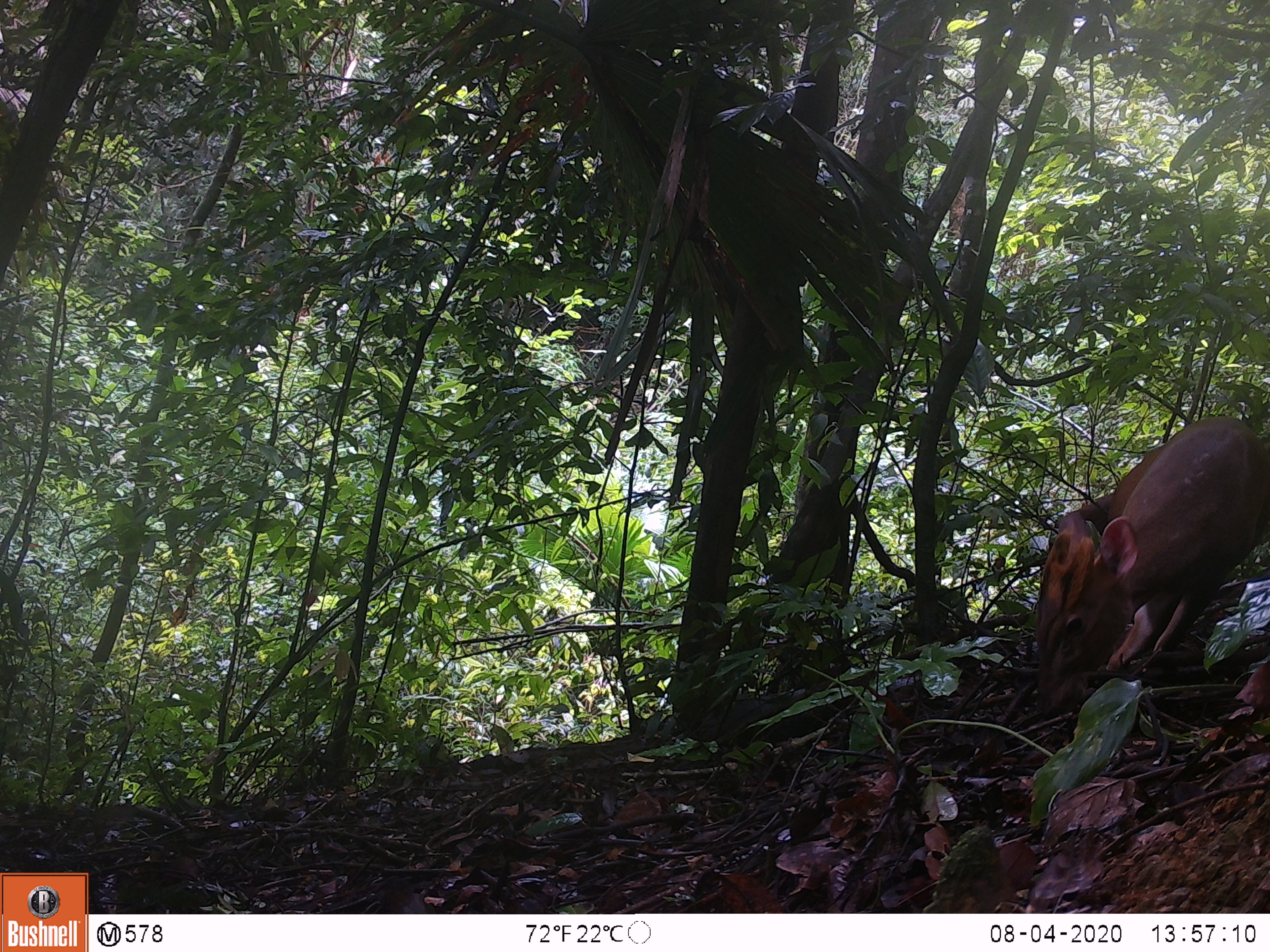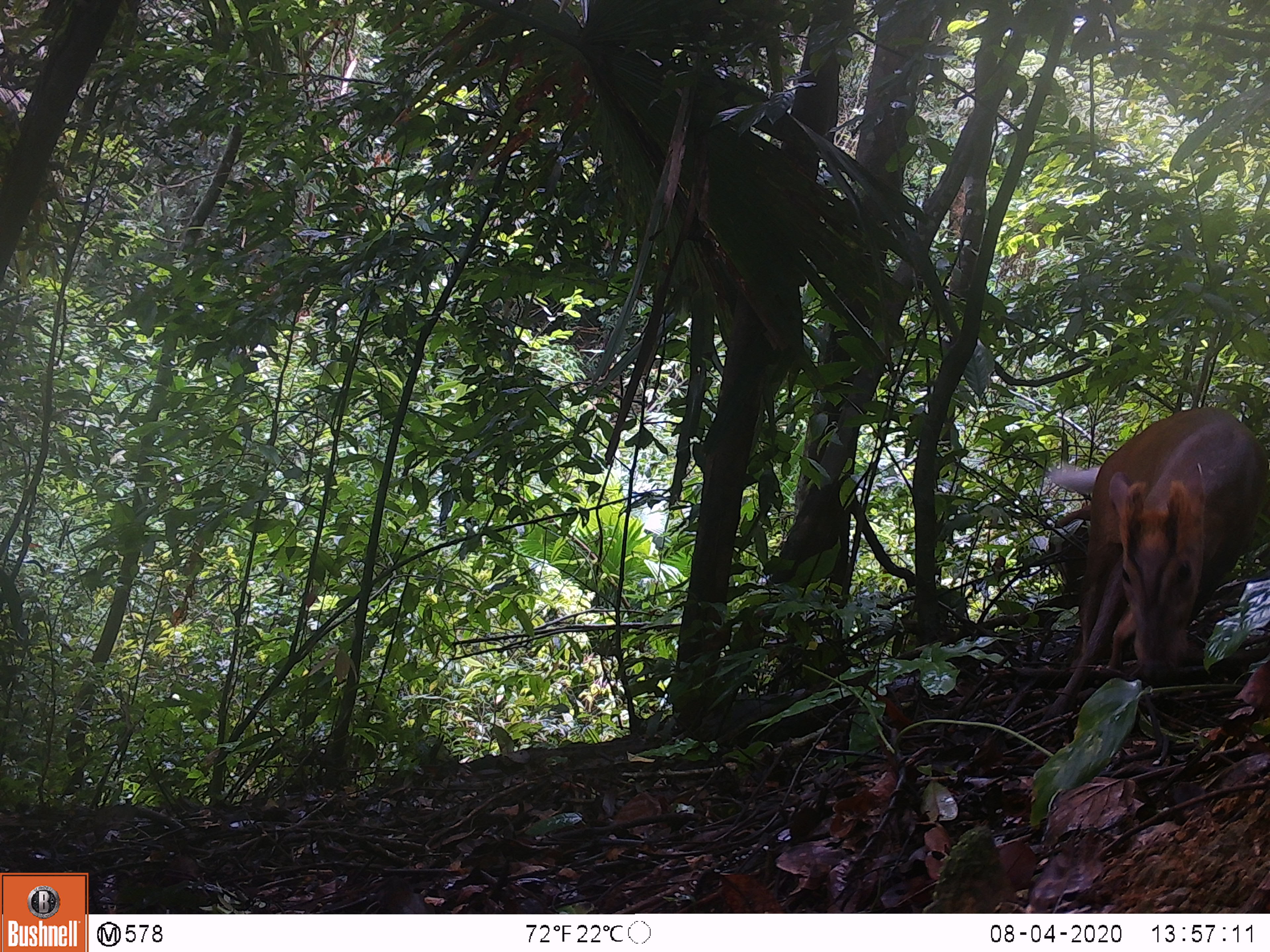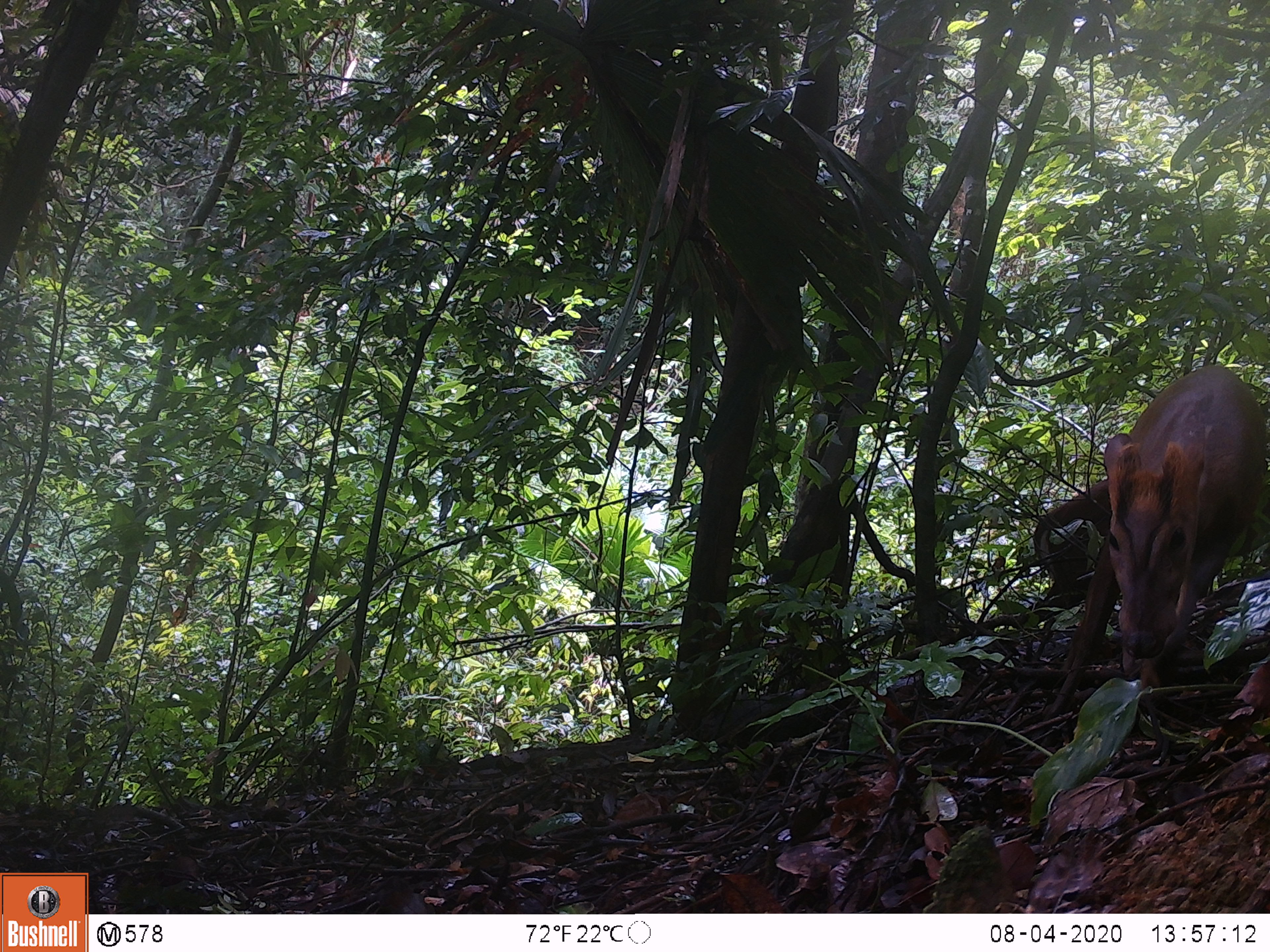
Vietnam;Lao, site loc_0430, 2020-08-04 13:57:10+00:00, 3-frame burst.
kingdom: Animalia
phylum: Chordata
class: Mammalia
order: Artiodactyla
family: Cervidae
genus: Muntiacus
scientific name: Muntiacus rooseveltorum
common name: roosevelt's muntjac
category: roosevelts muntjac group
Roosevelts muntjac group (roosevelt's muntjac) (Muntiacus rooseveltorum). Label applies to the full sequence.